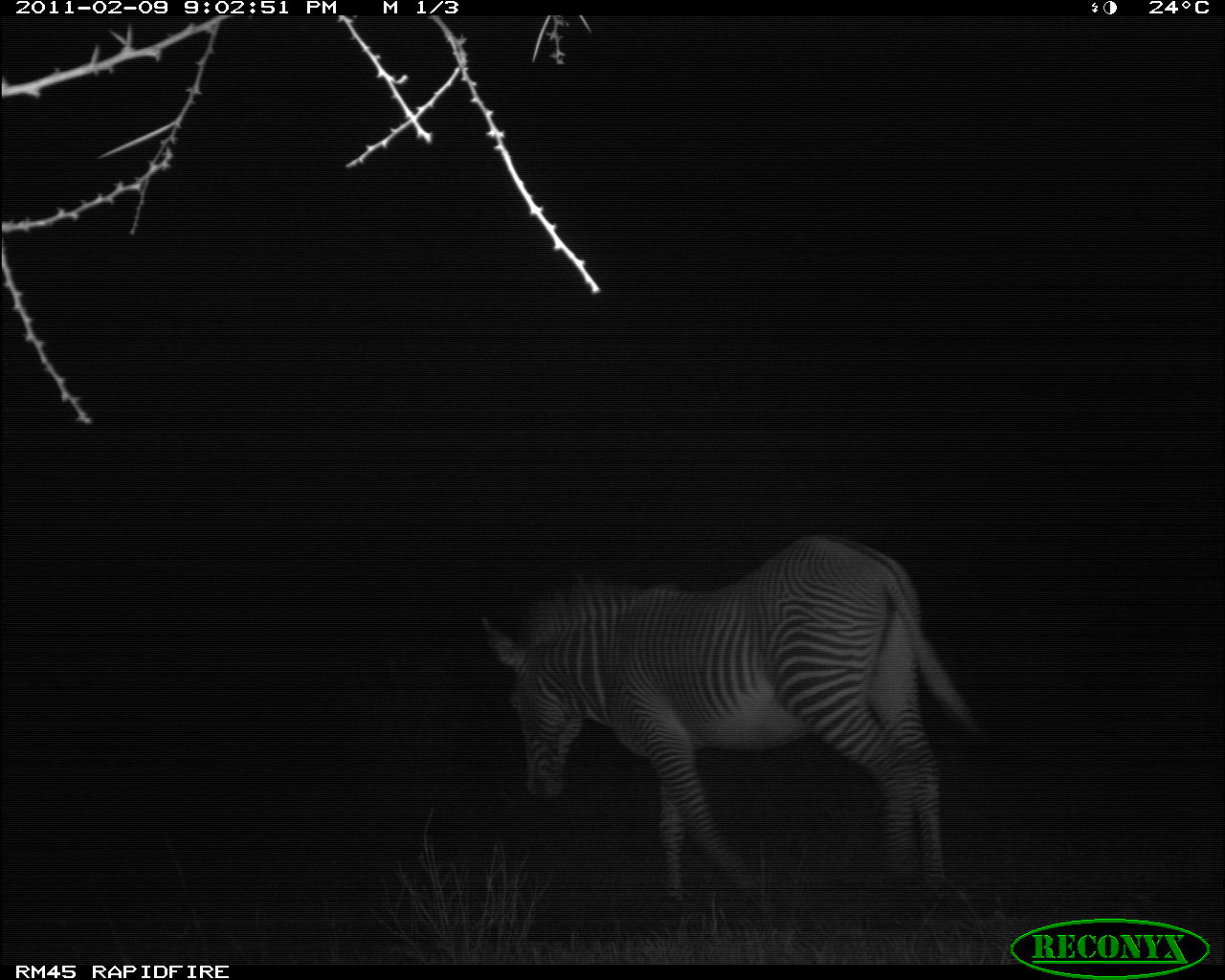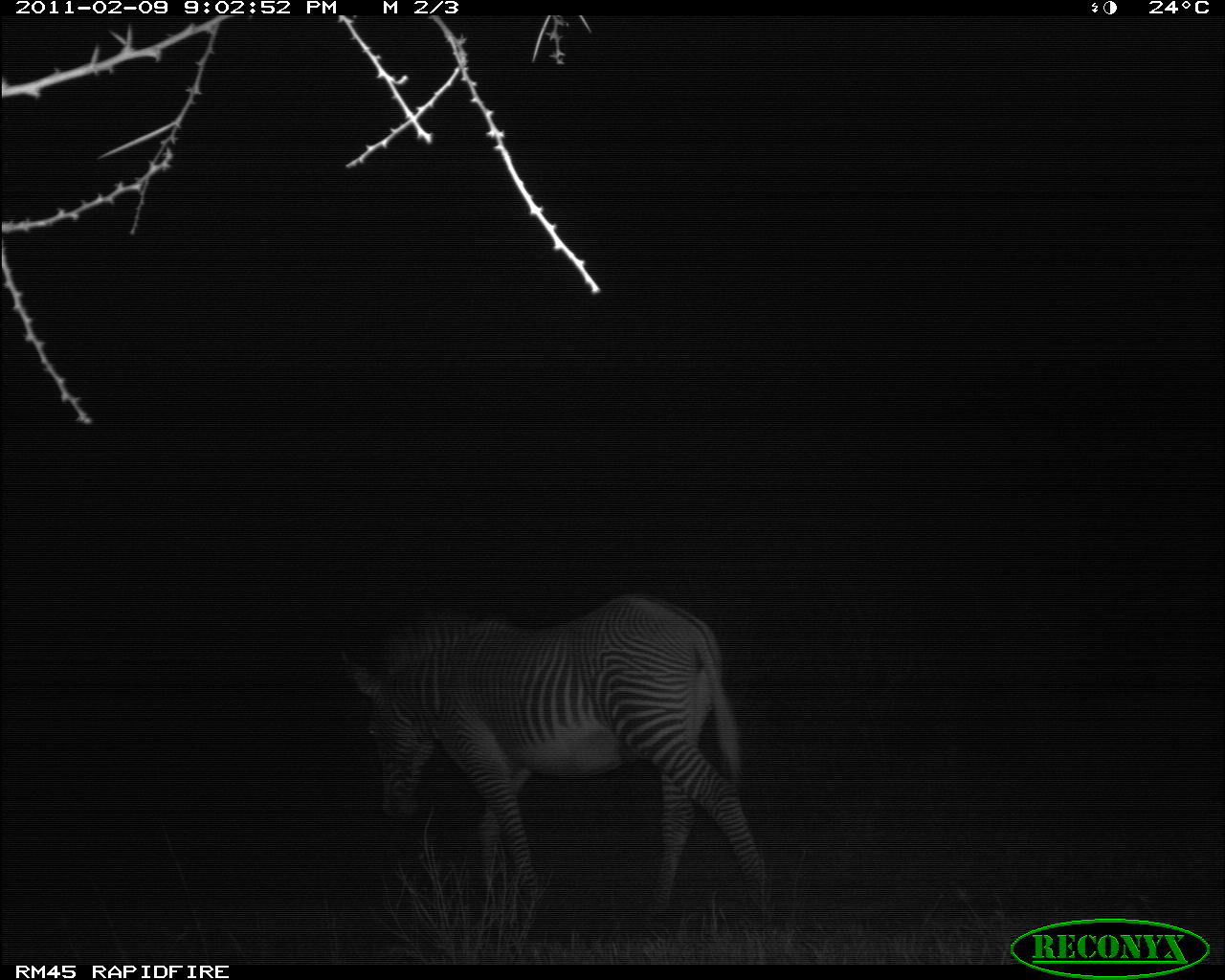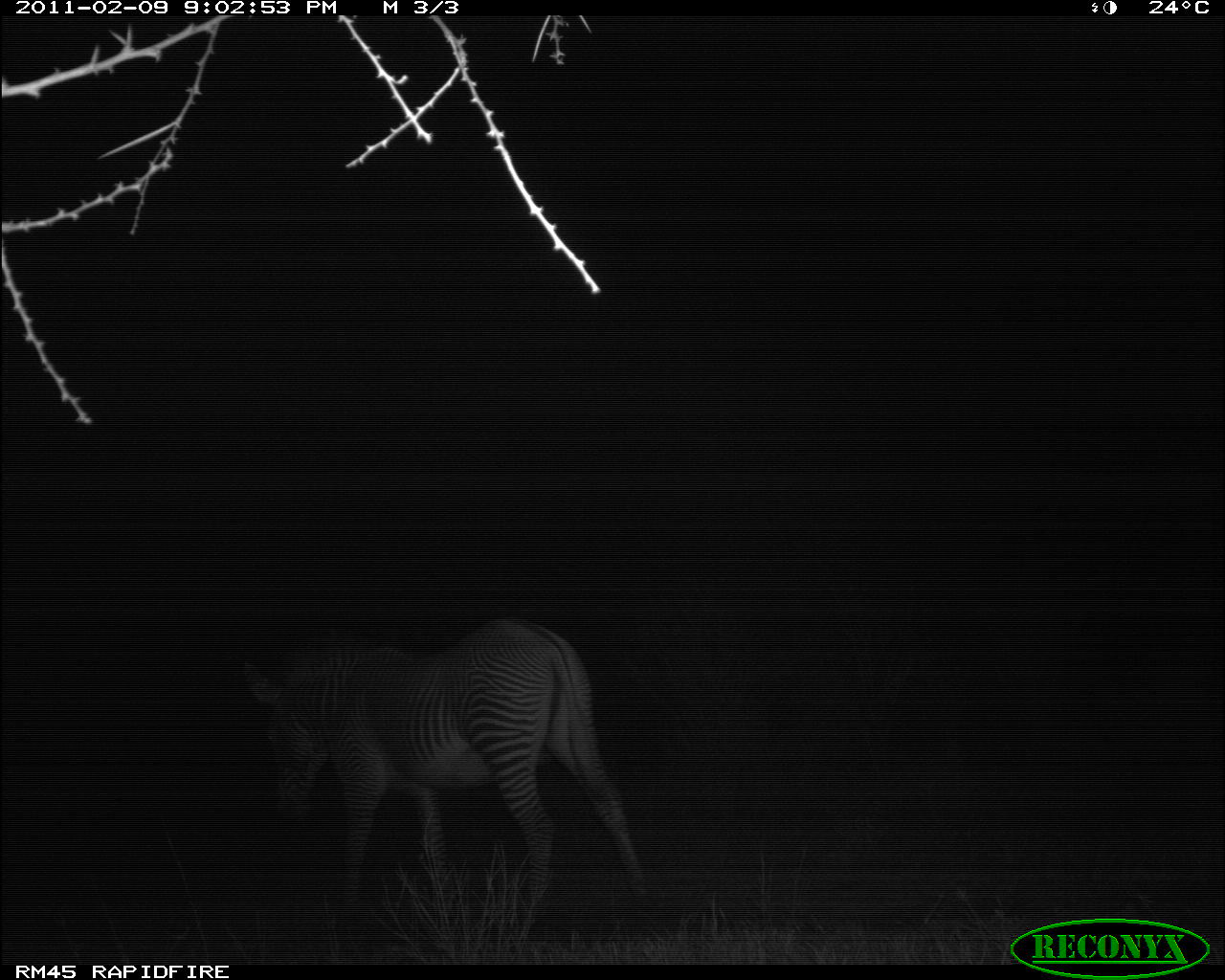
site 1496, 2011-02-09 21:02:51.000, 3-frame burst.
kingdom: Animalia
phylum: Chordata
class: Mammalia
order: Perissodactyla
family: Equidae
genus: Equus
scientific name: Equus grevyi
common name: grévy's zebra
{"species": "Equus grevyi (grévy's zebra)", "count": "1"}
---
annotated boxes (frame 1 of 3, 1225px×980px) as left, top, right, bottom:
equus grevyi: 481, 529, 973, 914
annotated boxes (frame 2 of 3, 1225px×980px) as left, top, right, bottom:
equus grevyi: 328, 588, 775, 935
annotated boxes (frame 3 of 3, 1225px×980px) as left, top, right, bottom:
equus grevyi: 233, 610, 653, 941